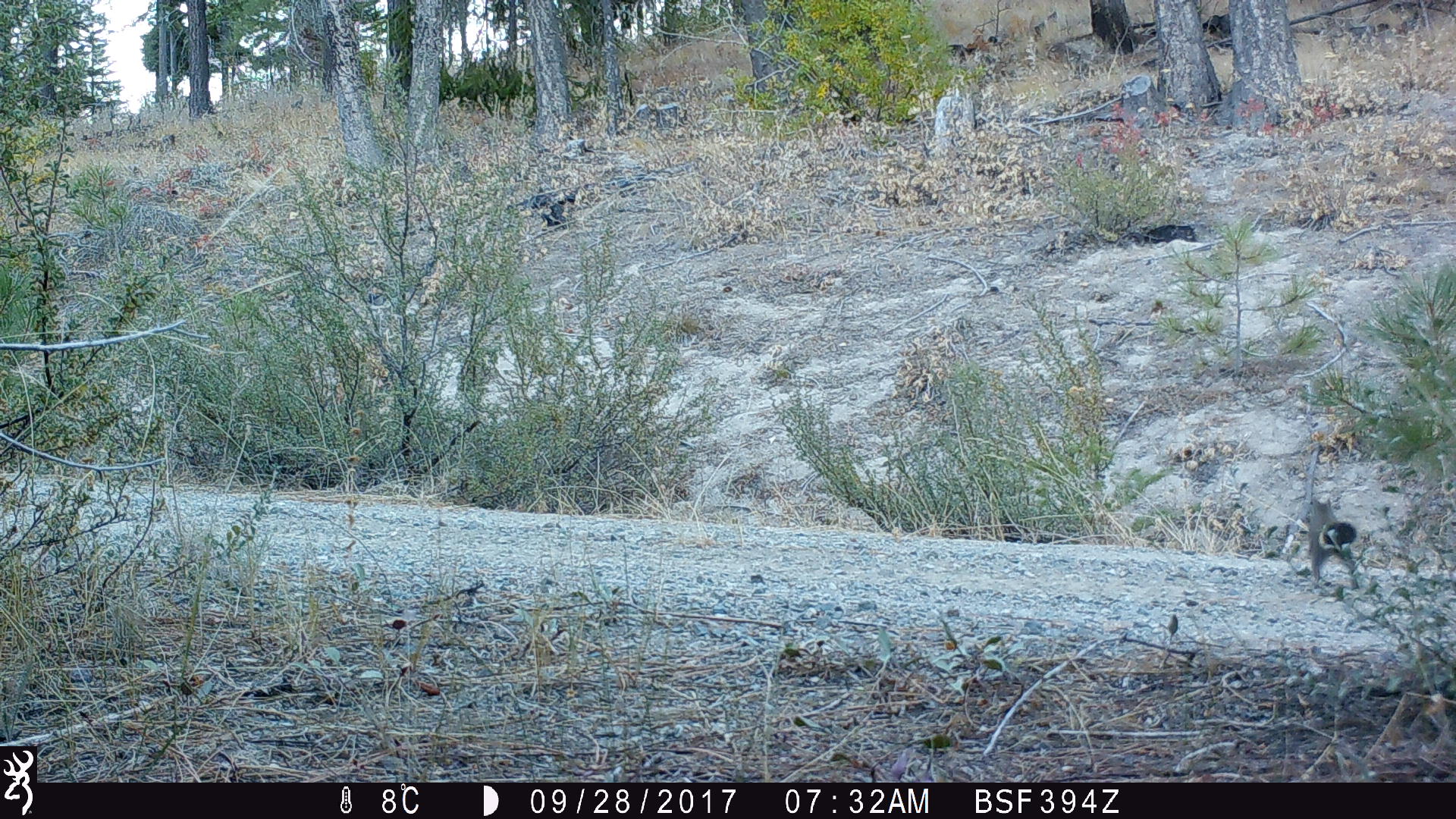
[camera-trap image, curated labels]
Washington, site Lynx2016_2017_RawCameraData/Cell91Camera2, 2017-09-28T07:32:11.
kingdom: Animalia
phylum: Chordata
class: Mammalia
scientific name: Mammalia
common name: small mammal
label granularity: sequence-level